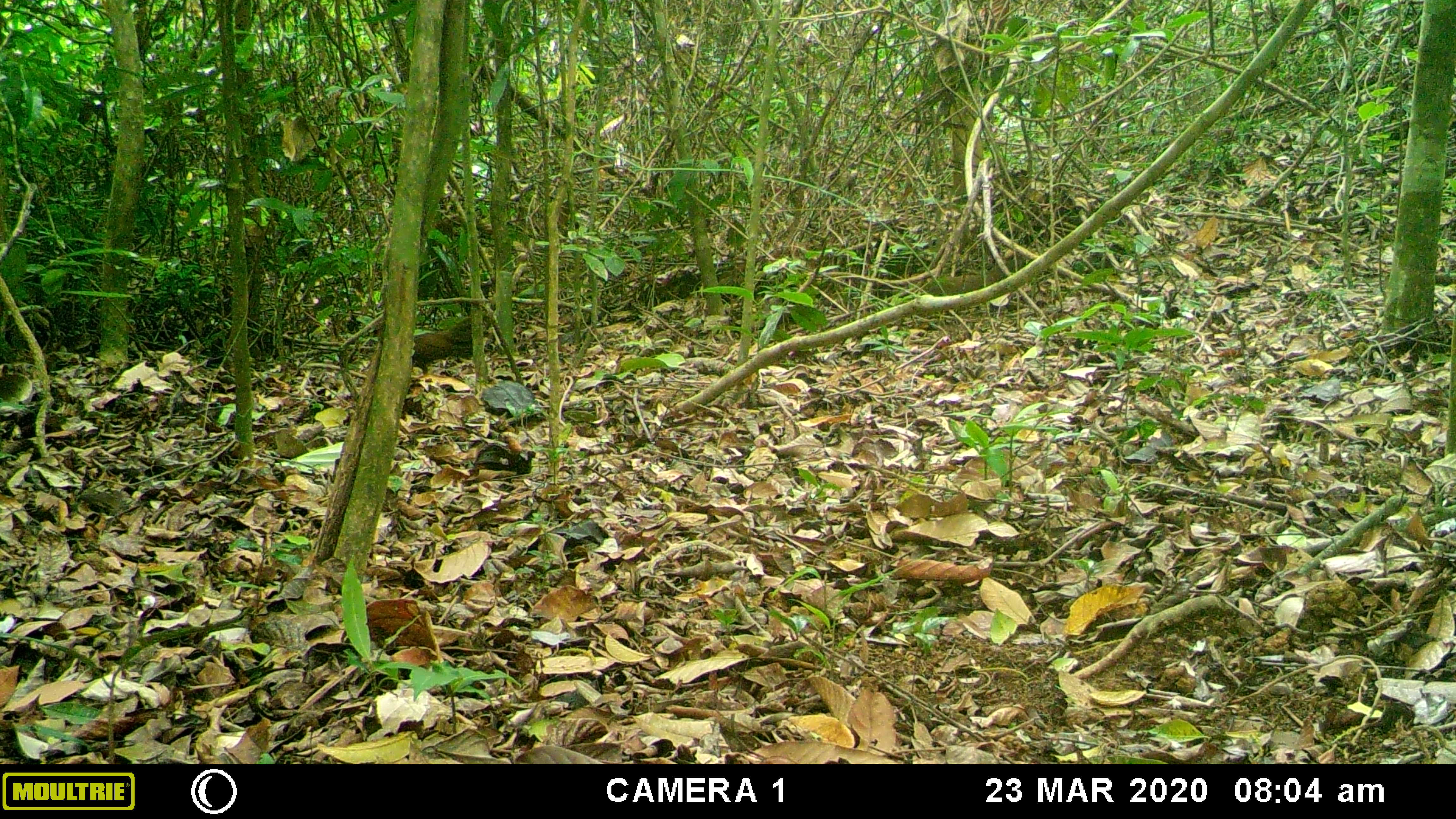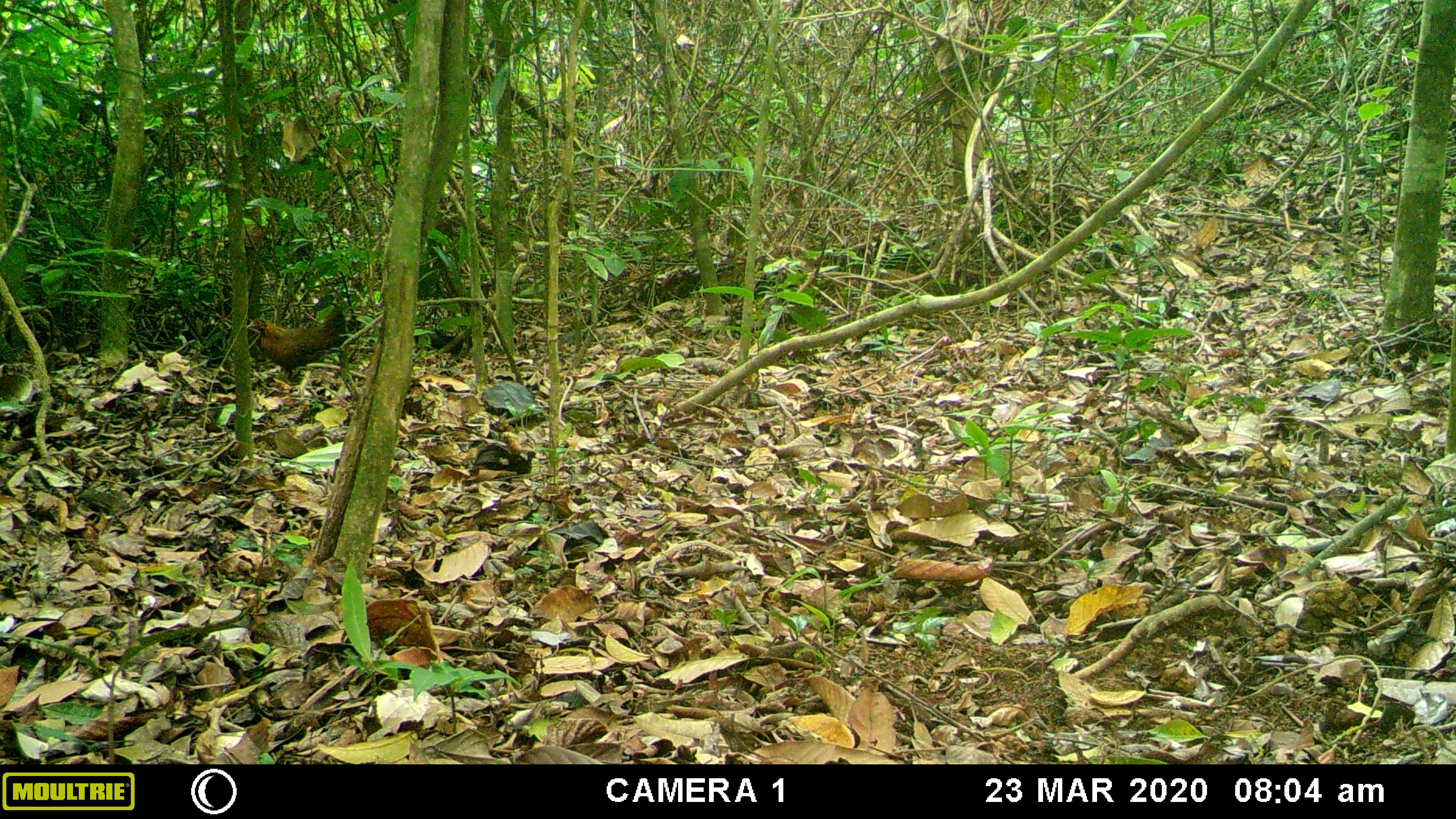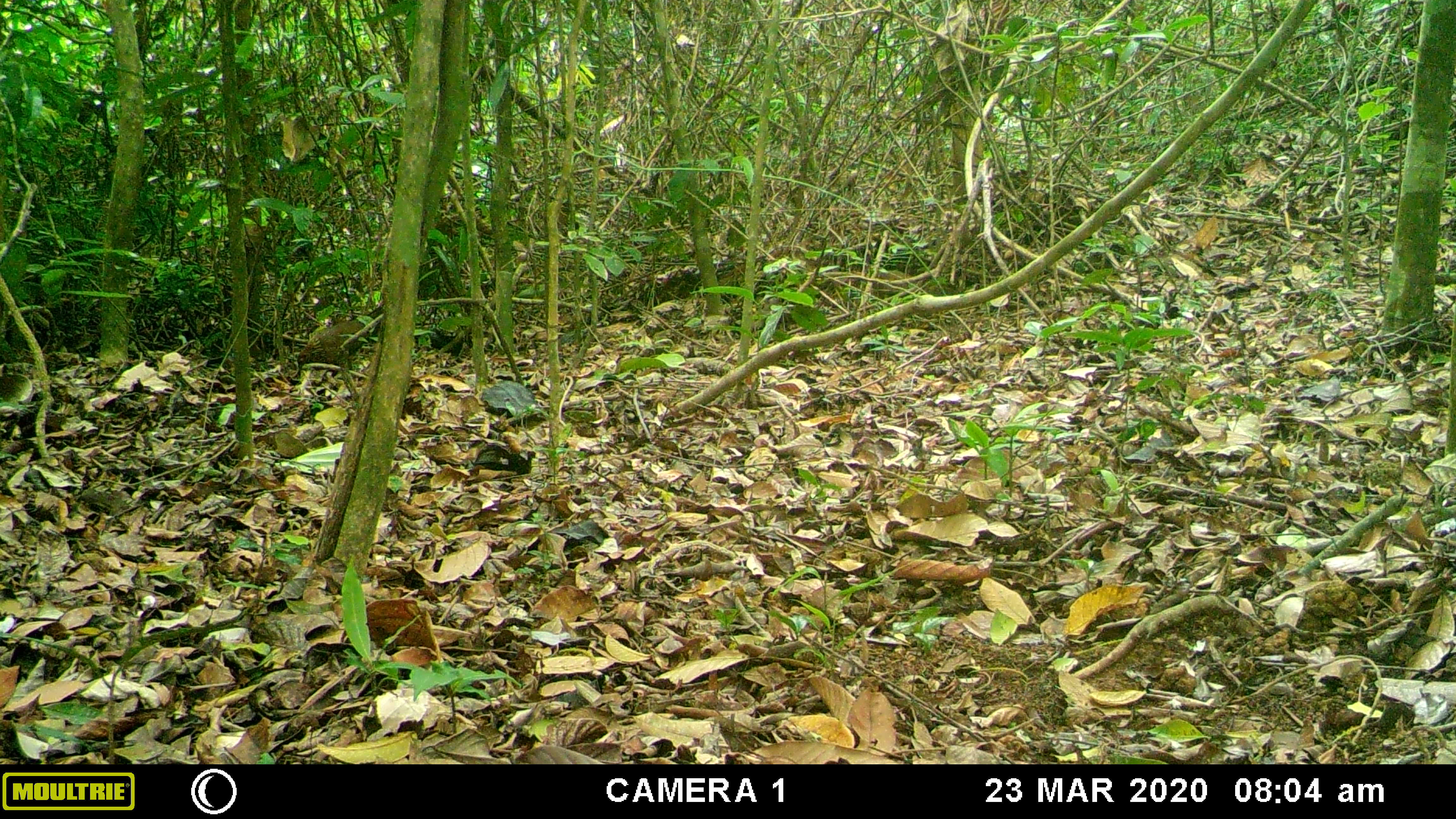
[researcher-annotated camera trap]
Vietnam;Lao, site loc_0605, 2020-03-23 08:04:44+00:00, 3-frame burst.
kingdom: Animalia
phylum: Chordata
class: Aves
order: Galliformes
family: Phasianidae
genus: Gallus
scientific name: Gallus gallus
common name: red junglefowl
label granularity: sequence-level